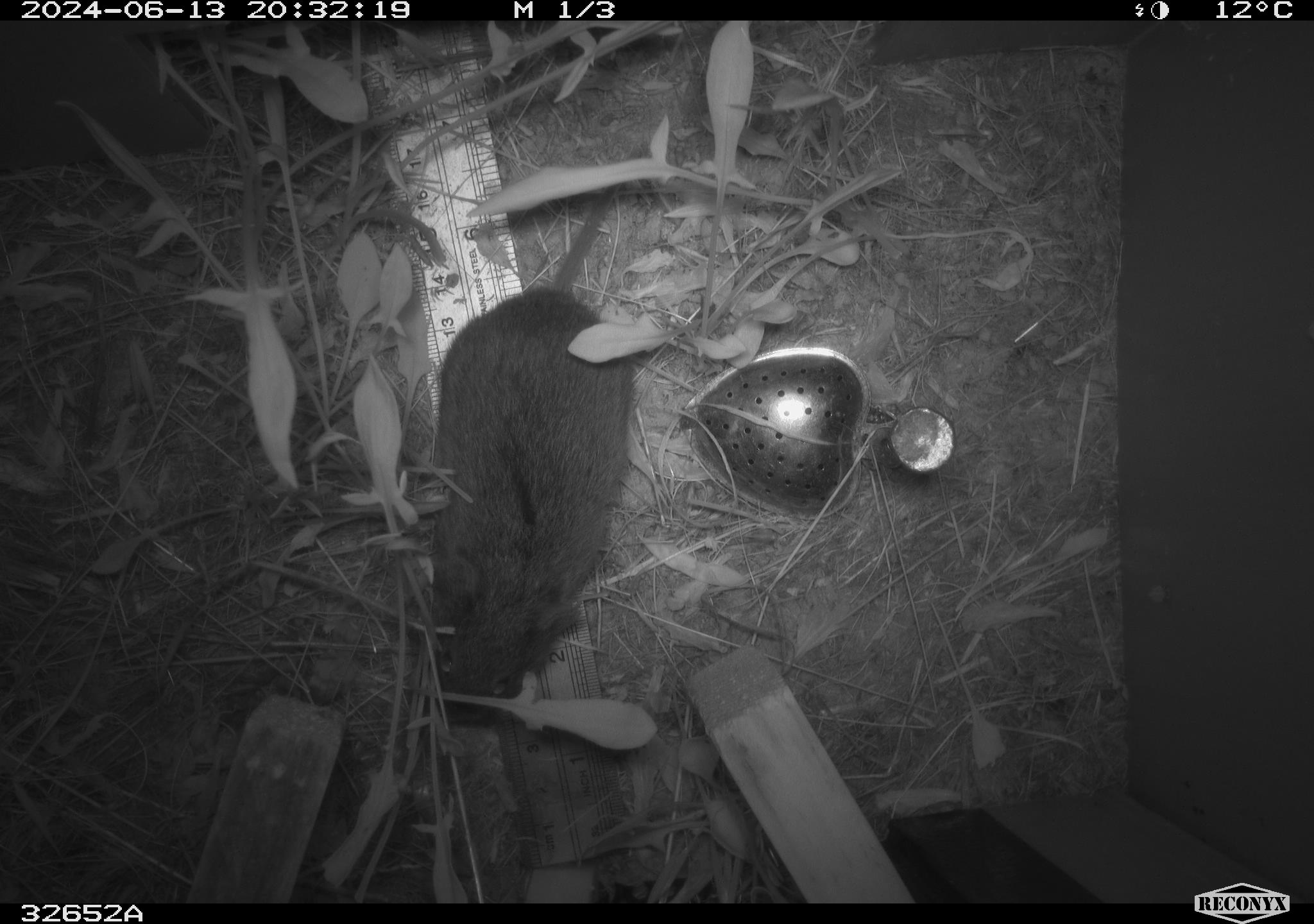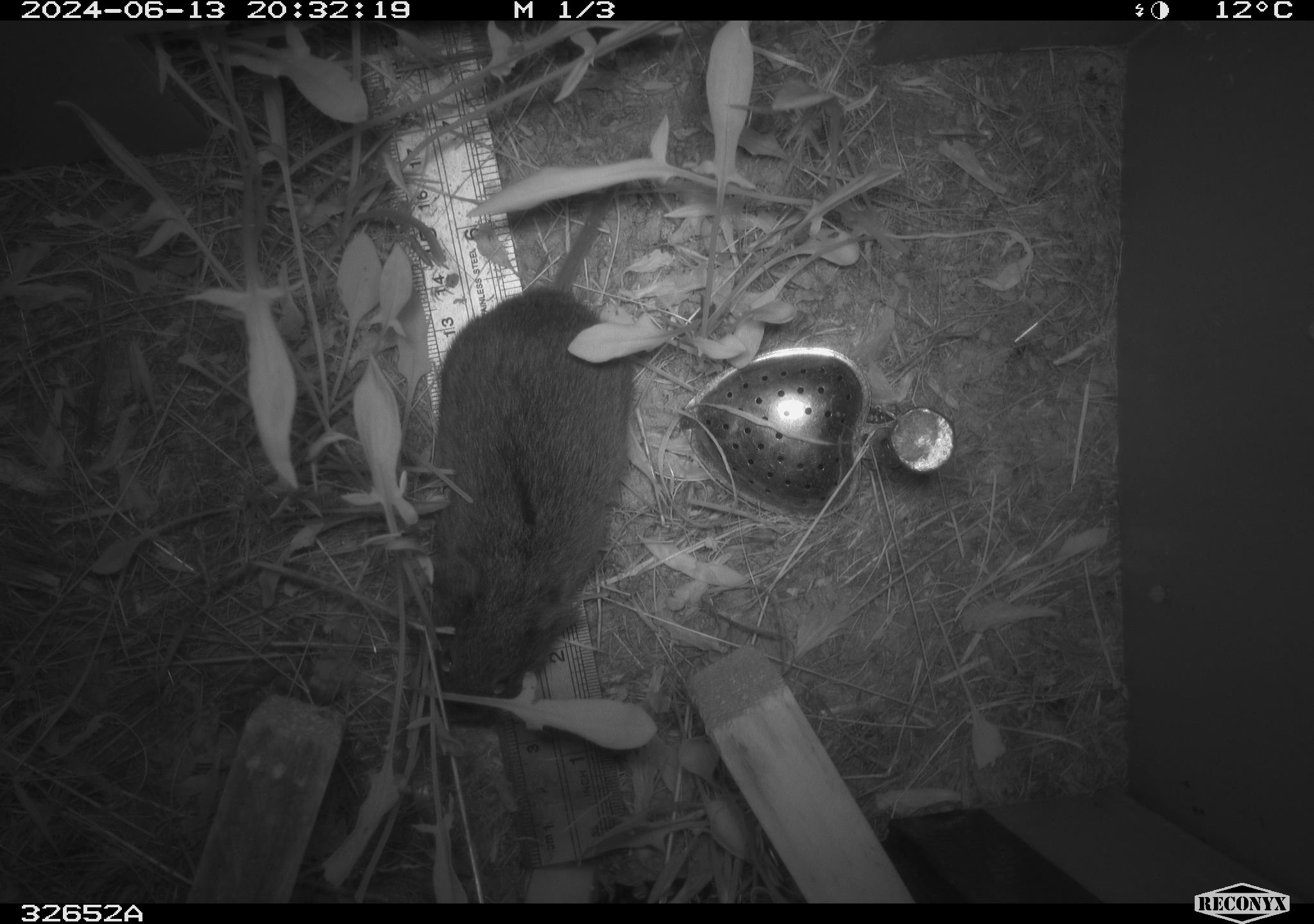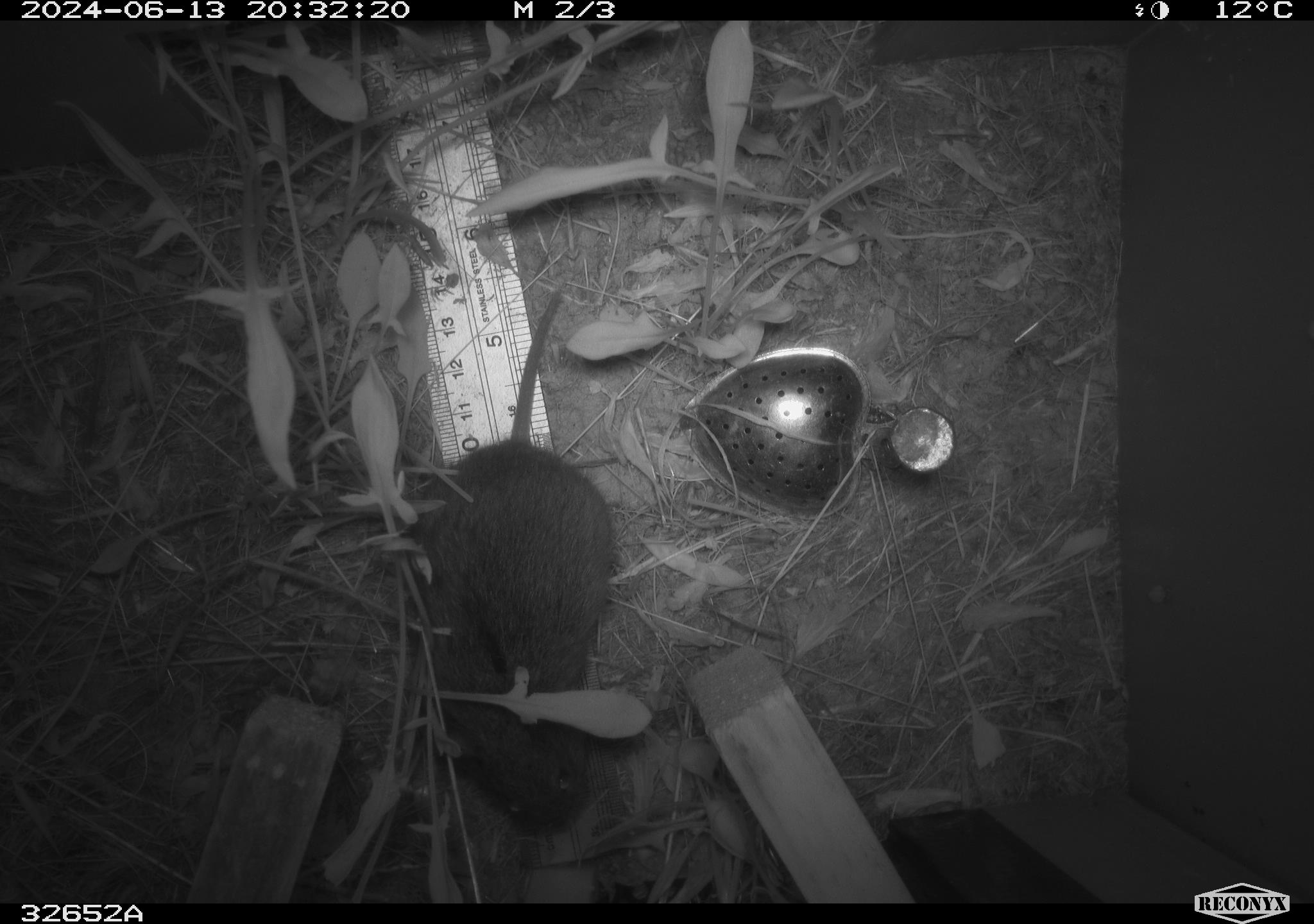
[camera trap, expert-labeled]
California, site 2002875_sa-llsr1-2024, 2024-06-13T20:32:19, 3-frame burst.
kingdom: Animalia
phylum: Chordata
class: Mammalia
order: Rodentia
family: Cricetidae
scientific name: Arvicolinae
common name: voles, lemmings, and muskrats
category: arvicolinae subfamily